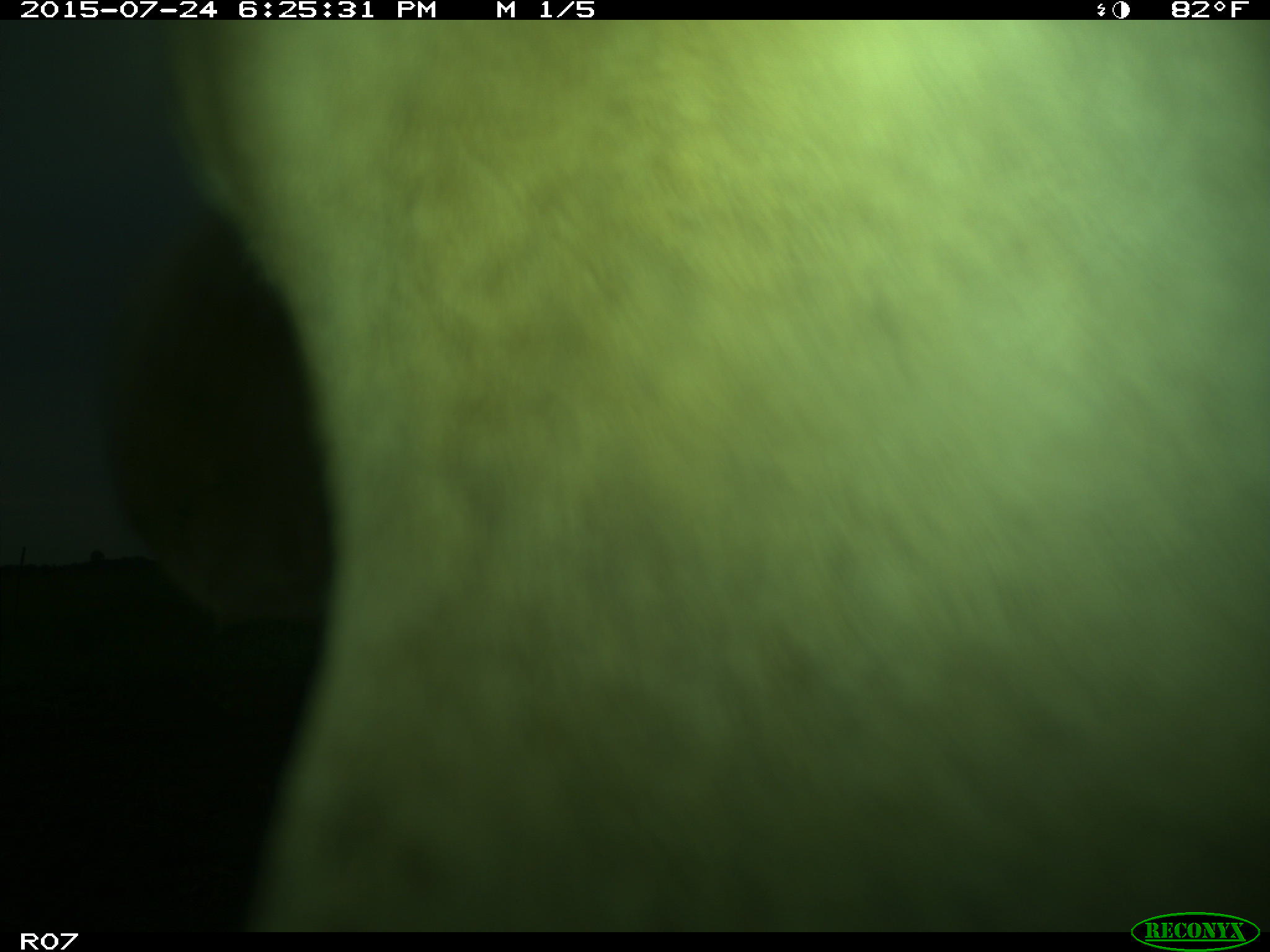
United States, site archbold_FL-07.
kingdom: Animalia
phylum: Chordata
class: Mammalia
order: Artiodactyla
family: Bovidae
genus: Bos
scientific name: Bos taurus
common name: domestic cow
Bos taurus (domestic cow).